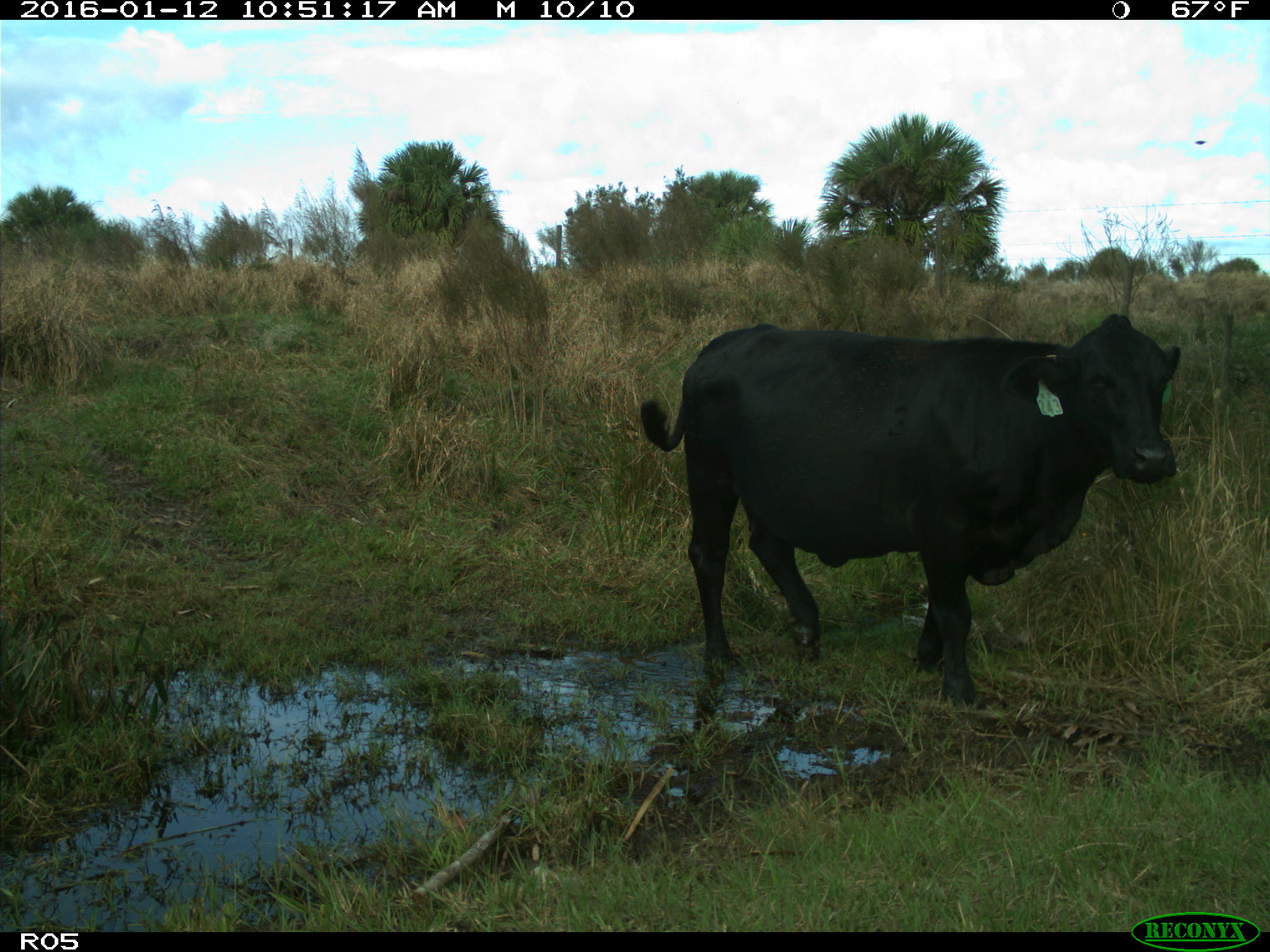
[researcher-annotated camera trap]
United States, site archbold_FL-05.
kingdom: Animalia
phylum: Chordata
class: Mammalia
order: Artiodactyla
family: Bovidae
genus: Bos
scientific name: Bos taurus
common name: domestic cow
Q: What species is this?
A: Bos taurus (domestic cow).